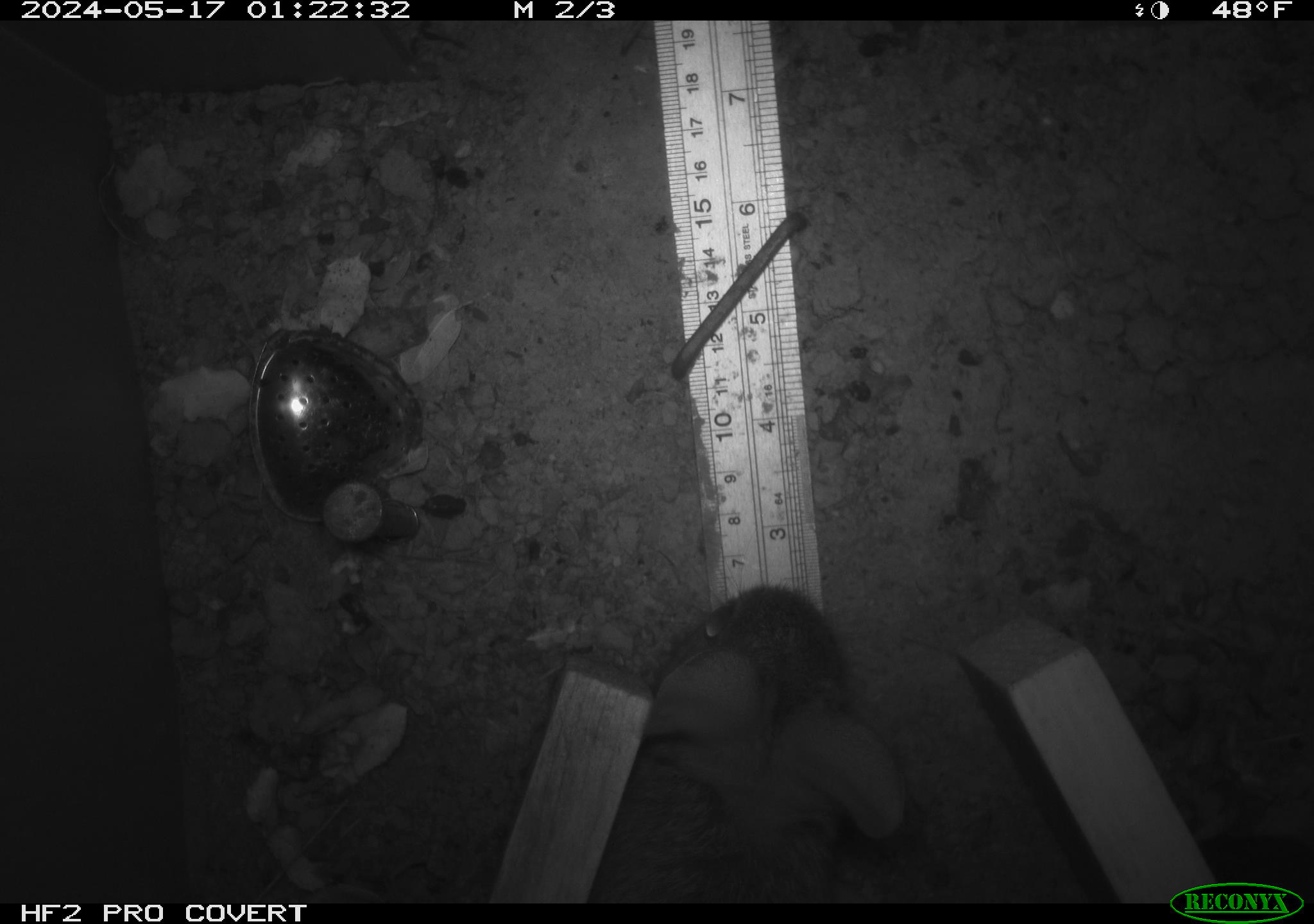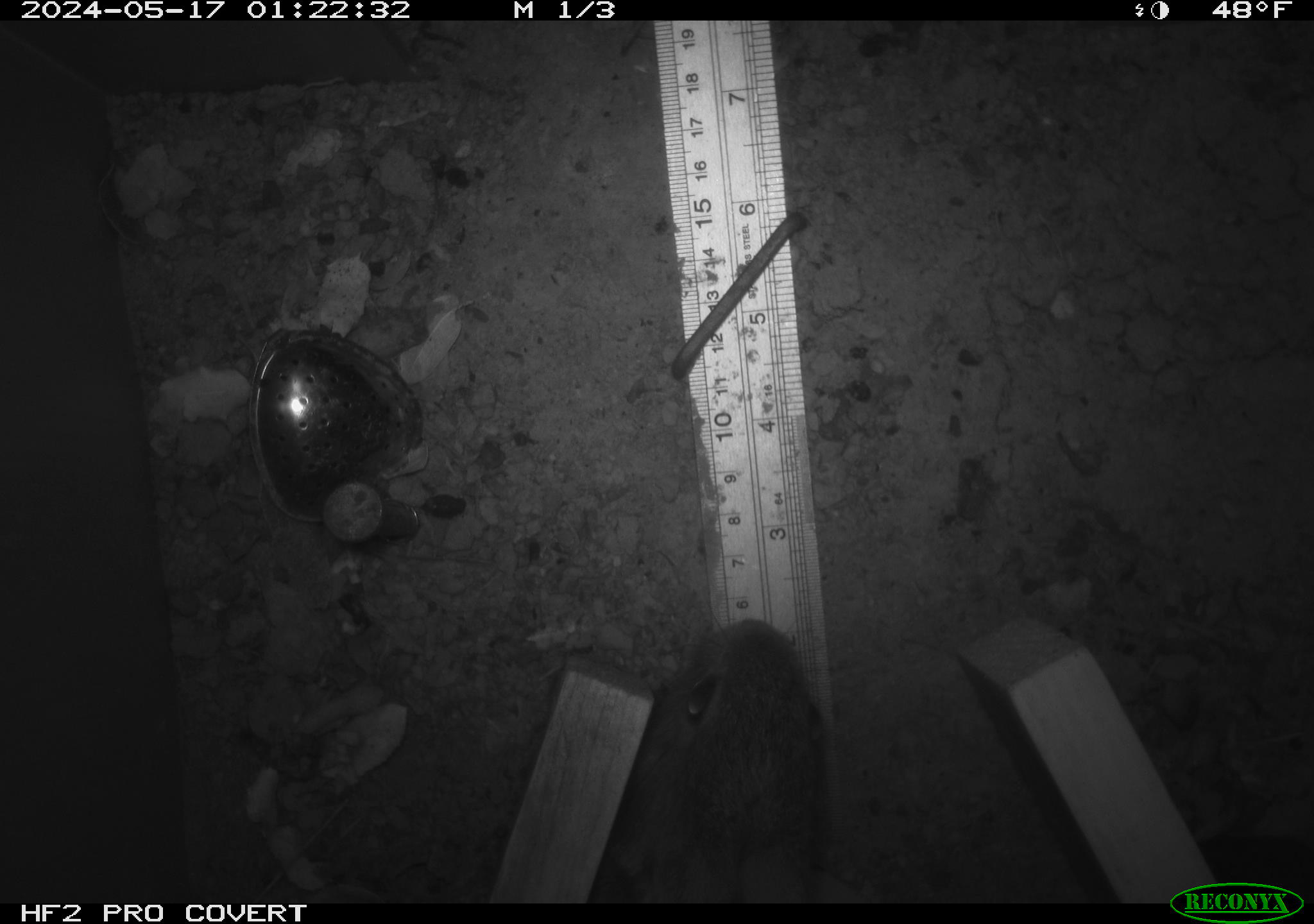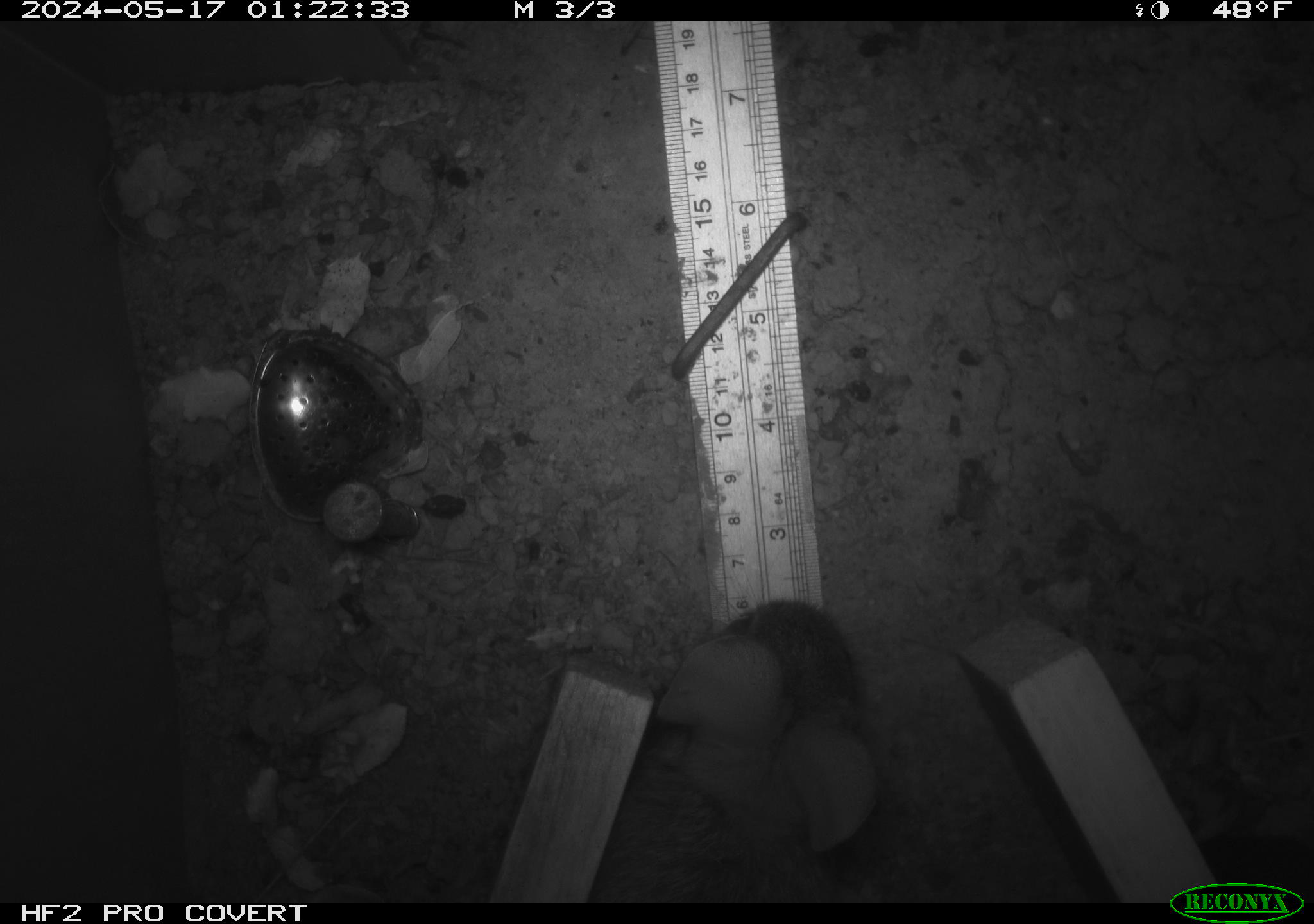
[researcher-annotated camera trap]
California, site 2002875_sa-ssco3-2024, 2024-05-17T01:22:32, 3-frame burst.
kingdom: Animalia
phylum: Chordata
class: Mammalia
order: Lagomorpha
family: Leporidae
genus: Sylvilagus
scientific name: Sylvilagus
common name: cottontail rabbits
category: sylvilagus species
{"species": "sylvilagus species (cottontail rabbits) (Sylvilagus)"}